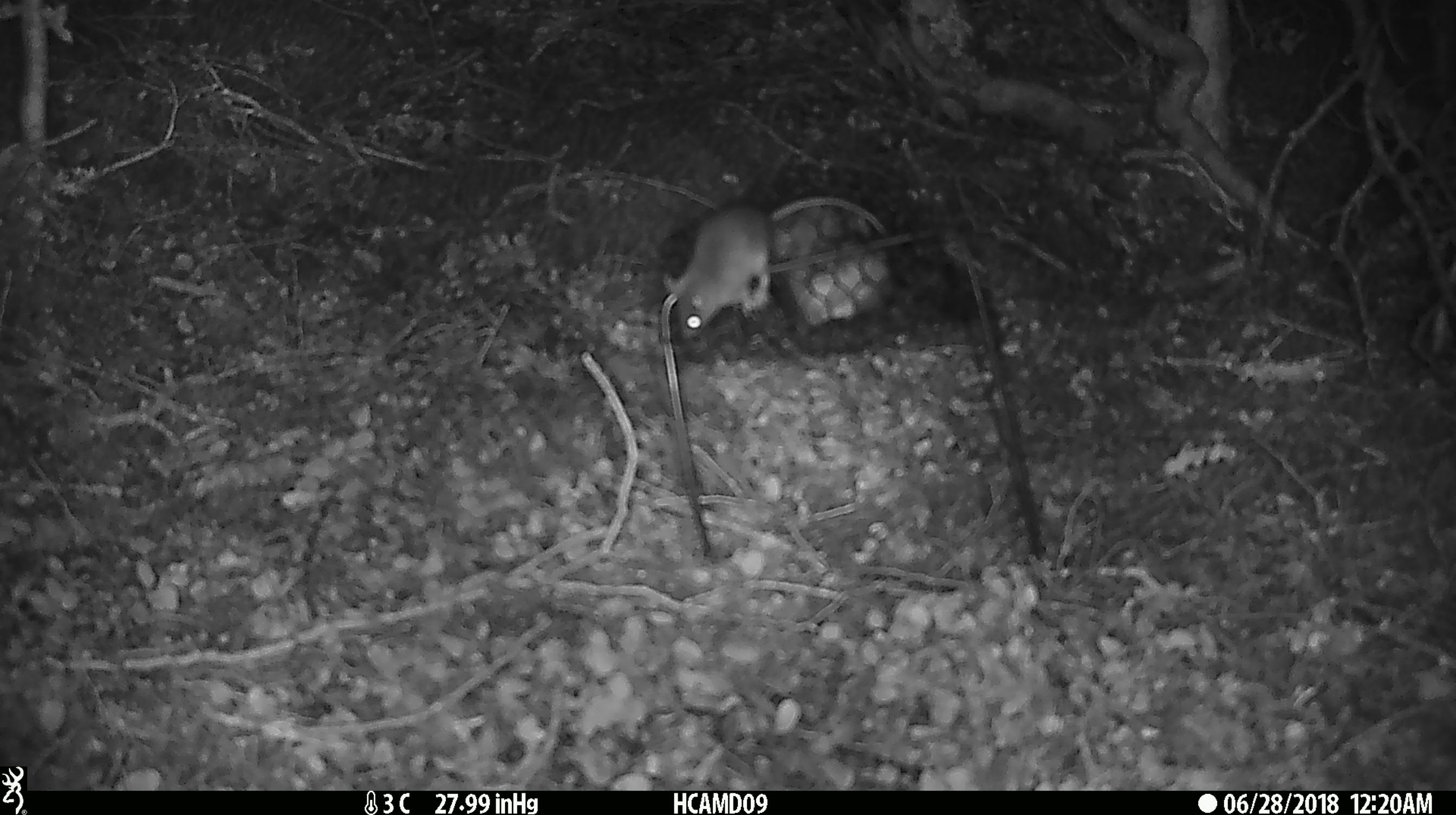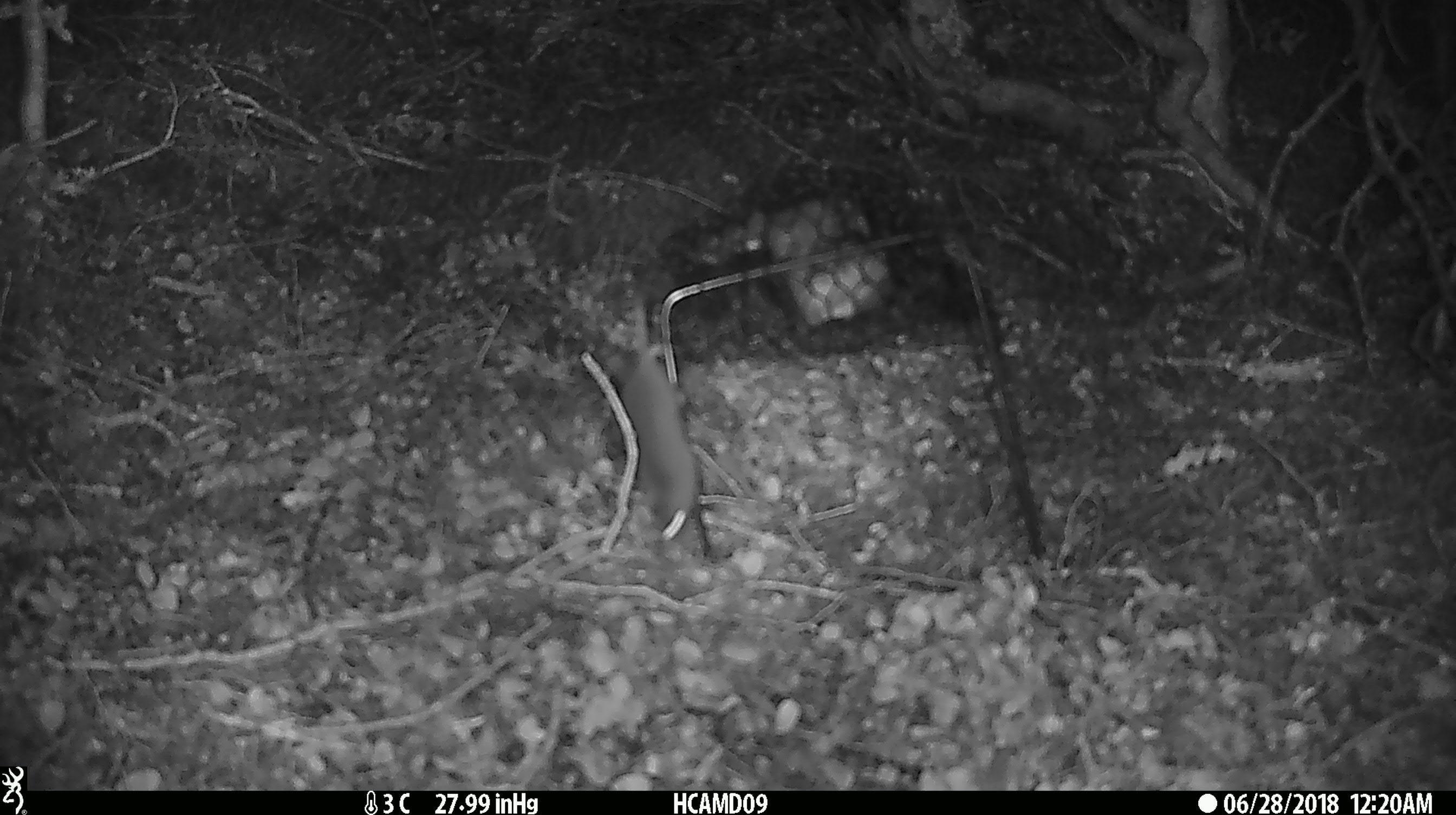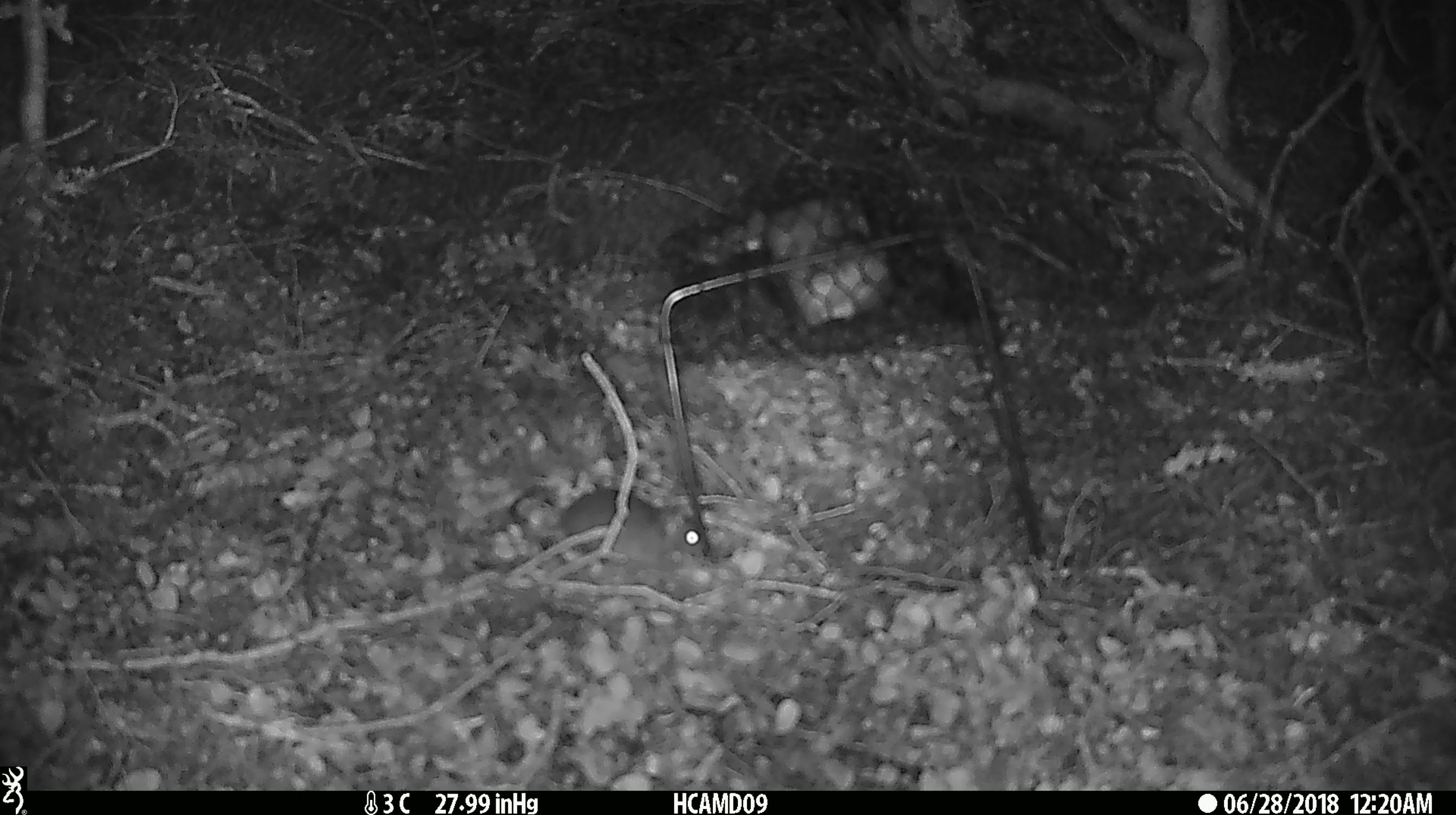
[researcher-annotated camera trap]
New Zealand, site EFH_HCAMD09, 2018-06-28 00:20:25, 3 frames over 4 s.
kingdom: Animalia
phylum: Chordata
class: Mammalia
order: Rodentia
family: Muridae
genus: Mus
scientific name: Mus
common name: mouse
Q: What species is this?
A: Mouse (Mus).